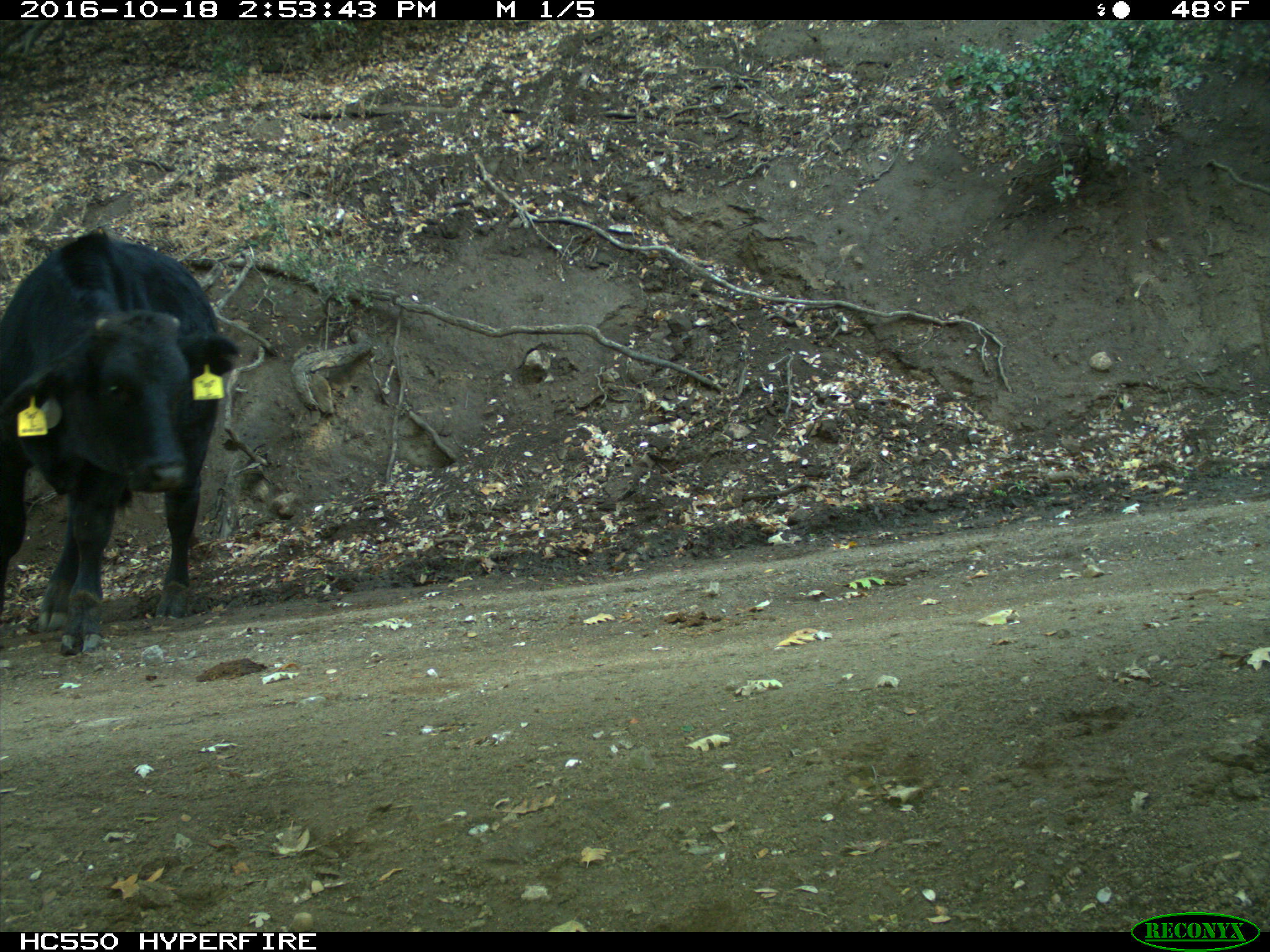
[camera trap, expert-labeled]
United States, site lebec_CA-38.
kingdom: Animalia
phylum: Chordata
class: Mammalia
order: Artiodactyla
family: Bovidae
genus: Bos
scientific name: Bos taurus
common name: domestic cow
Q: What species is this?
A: Bos taurus (domestic cow).